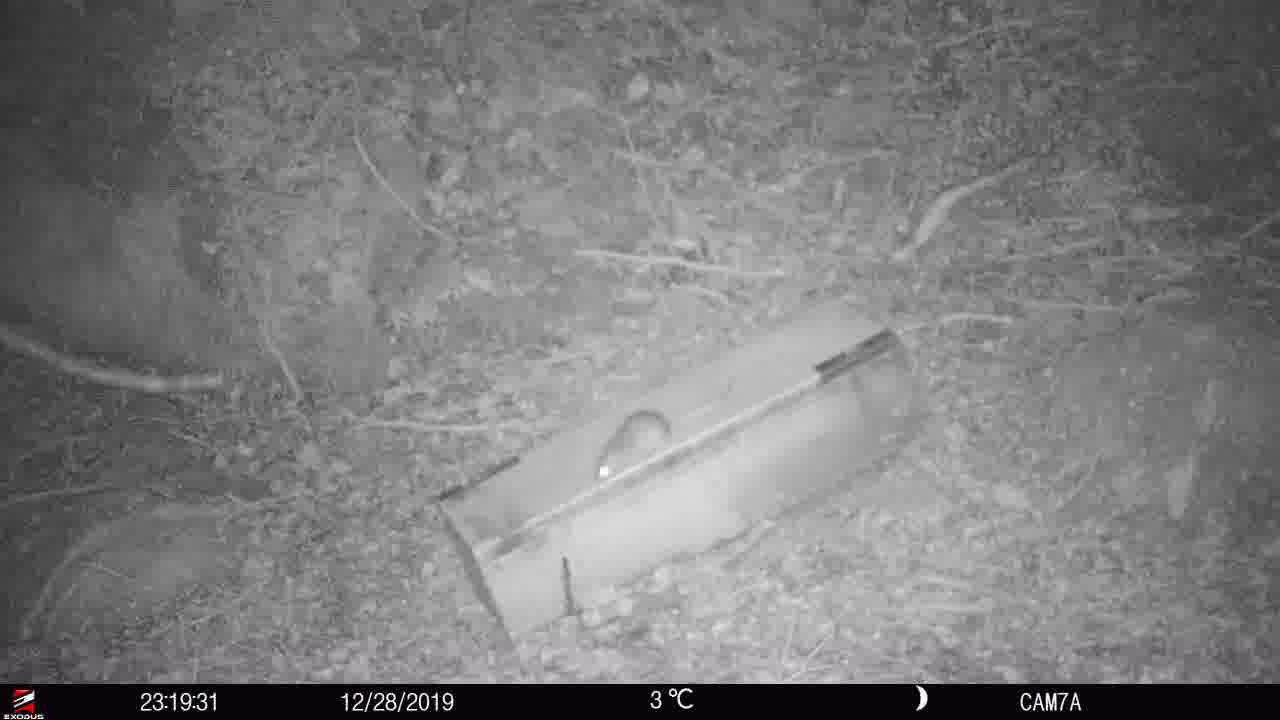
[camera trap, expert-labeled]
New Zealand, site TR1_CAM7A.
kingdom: Animalia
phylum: Chordata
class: Mammalia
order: Rodentia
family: Muridae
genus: Rattus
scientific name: Rattus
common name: rat